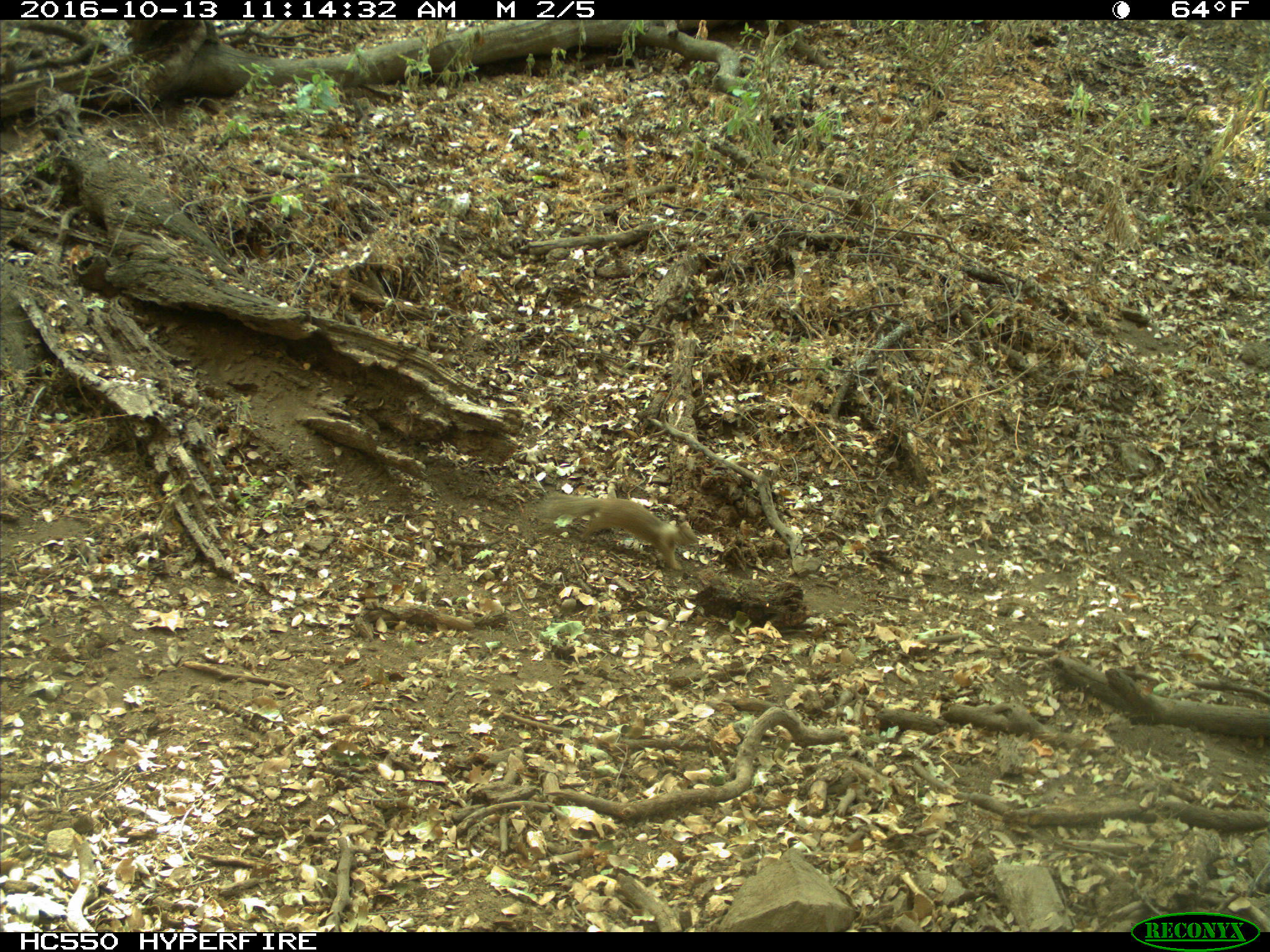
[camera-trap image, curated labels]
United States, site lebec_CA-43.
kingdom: Animalia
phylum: Chordata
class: Mammalia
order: Rodentia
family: Sciuridae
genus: Otospermophilus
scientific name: Otospermophilus beecheyi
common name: california ground squirrel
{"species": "Otospermophilus beecheyi (california ground squirrel)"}